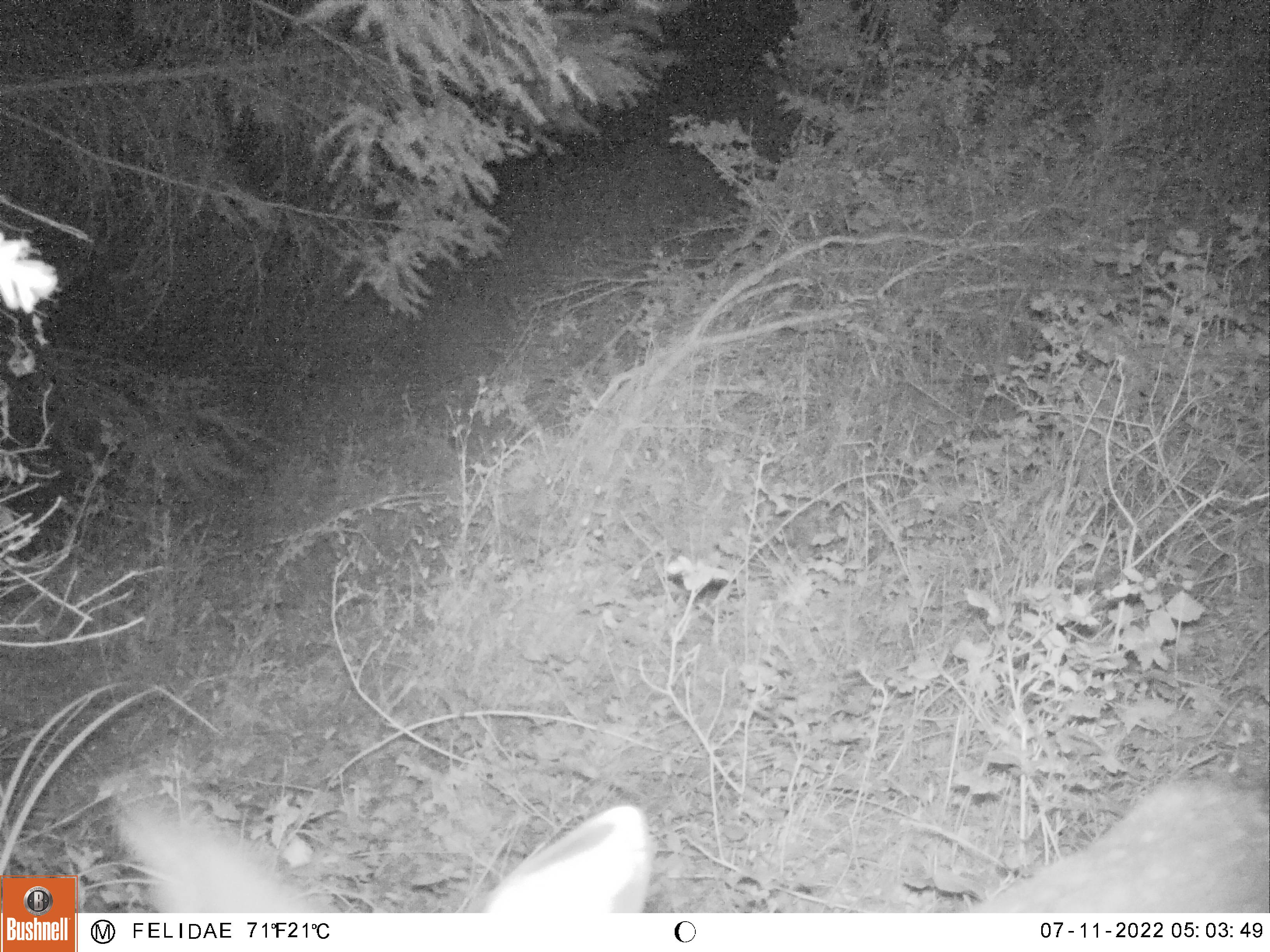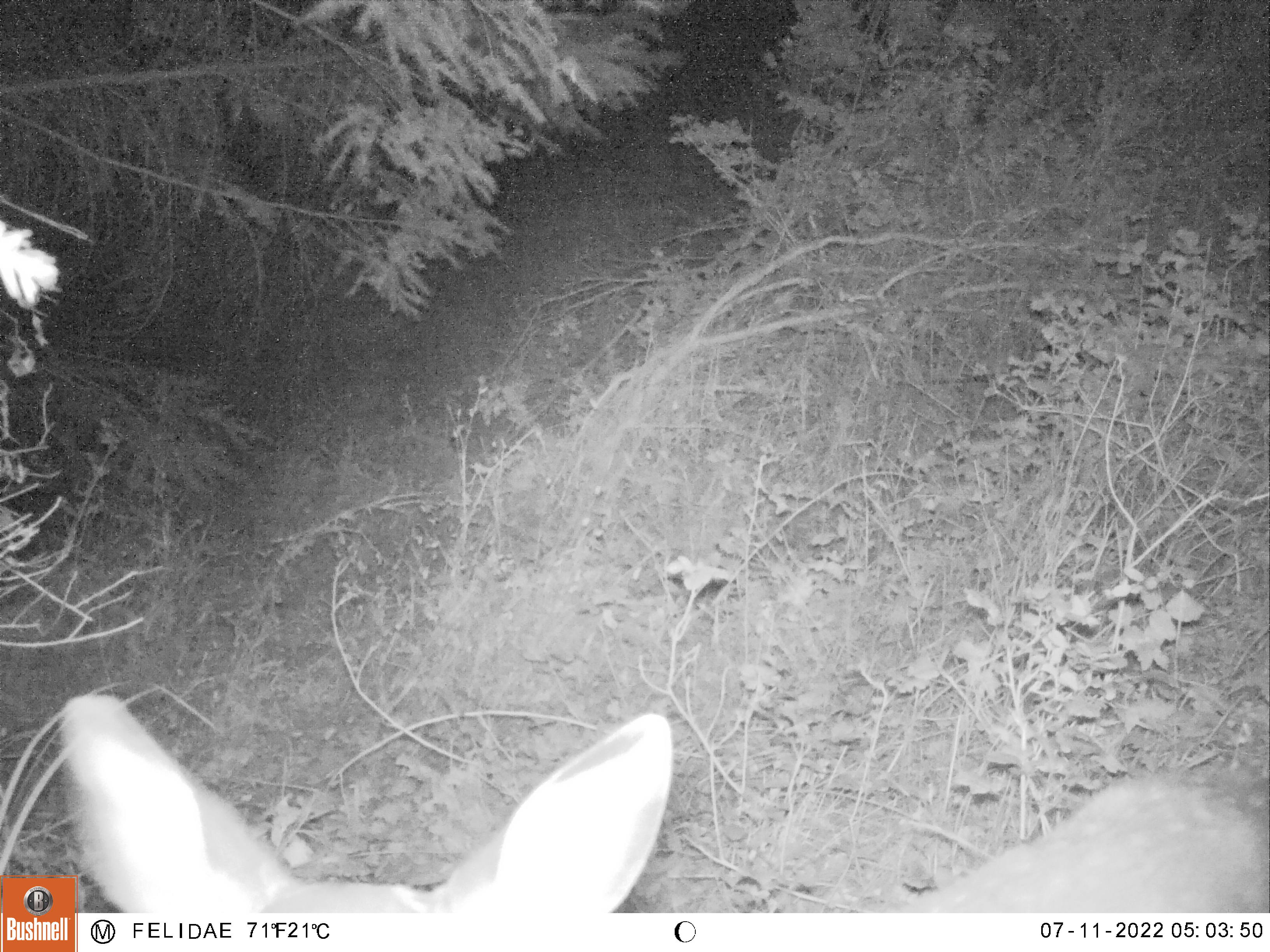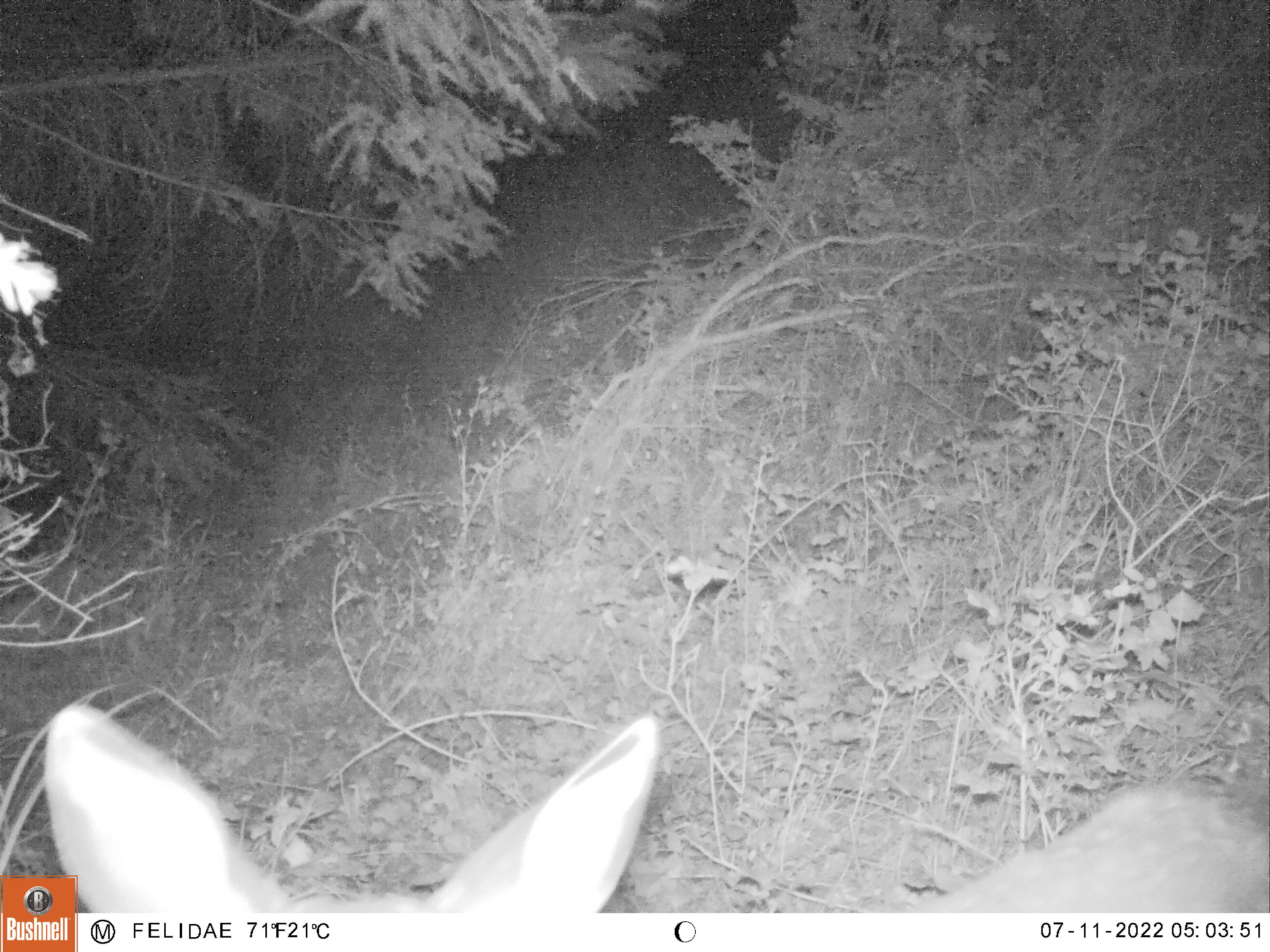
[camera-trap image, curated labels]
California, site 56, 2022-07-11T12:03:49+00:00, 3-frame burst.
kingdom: Animalia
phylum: Chordata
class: Mammalia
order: Artiodactyla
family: Cervidae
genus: Odocoileus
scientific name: Odocoileus hemionus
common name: mule deer